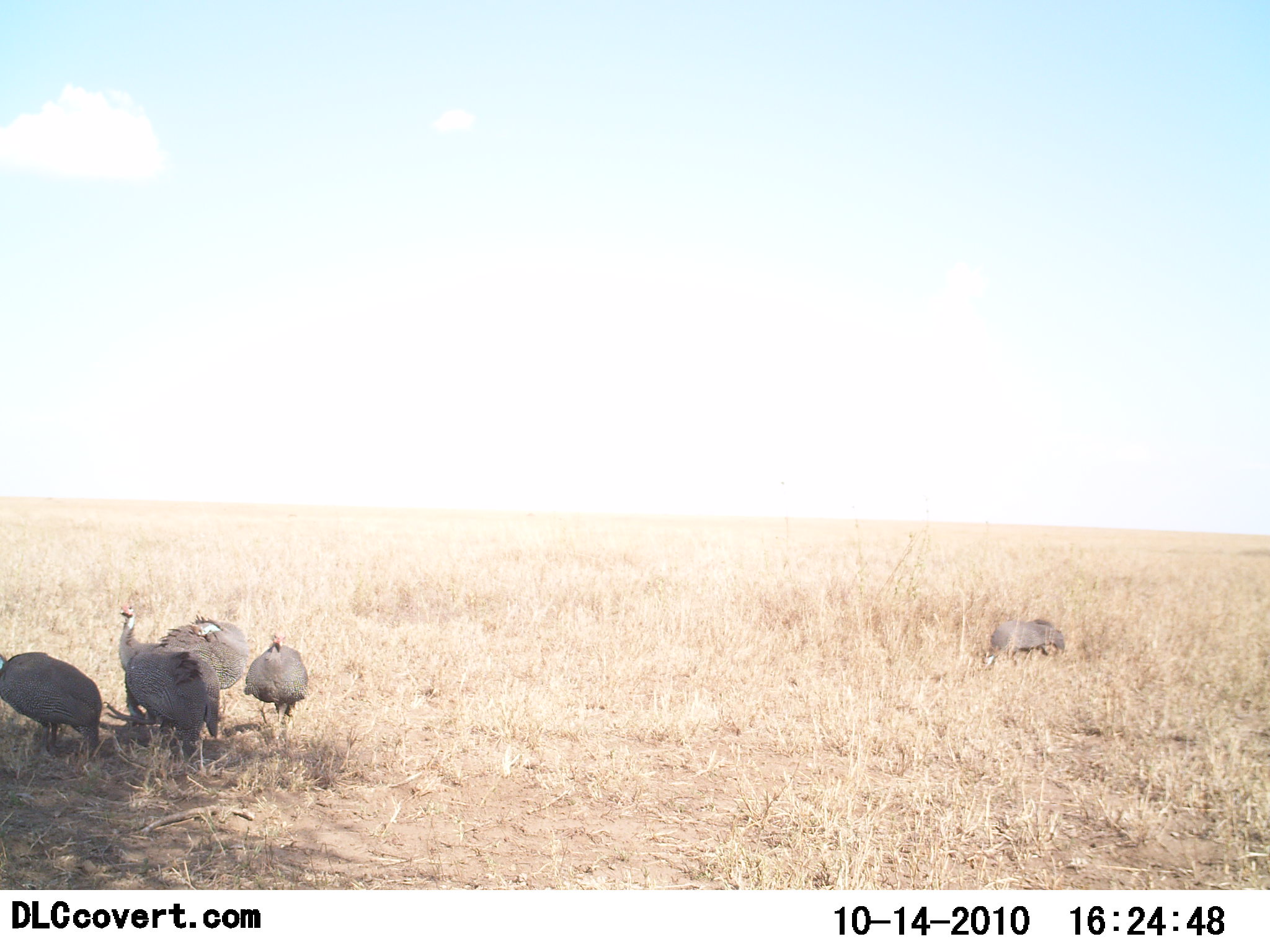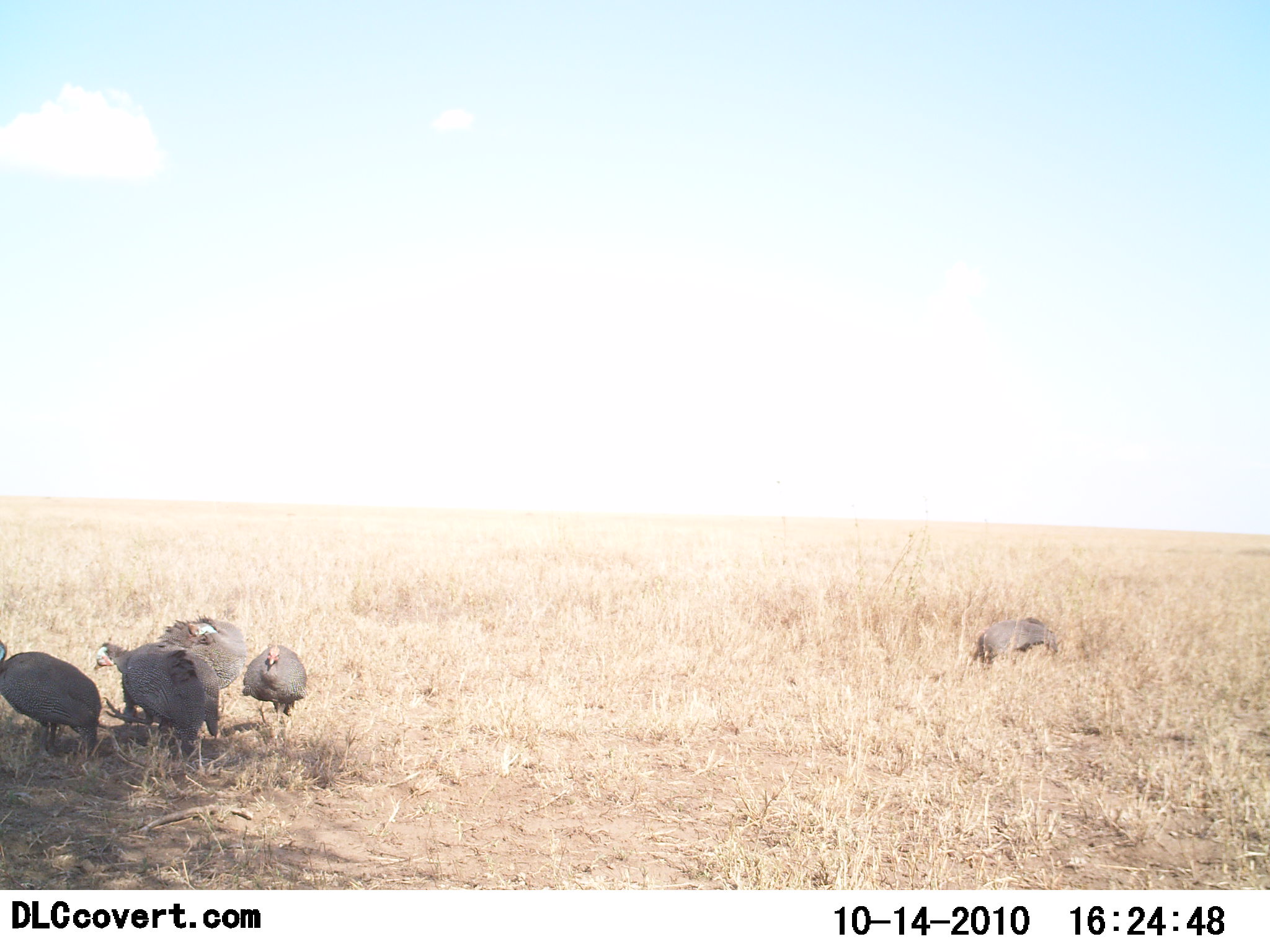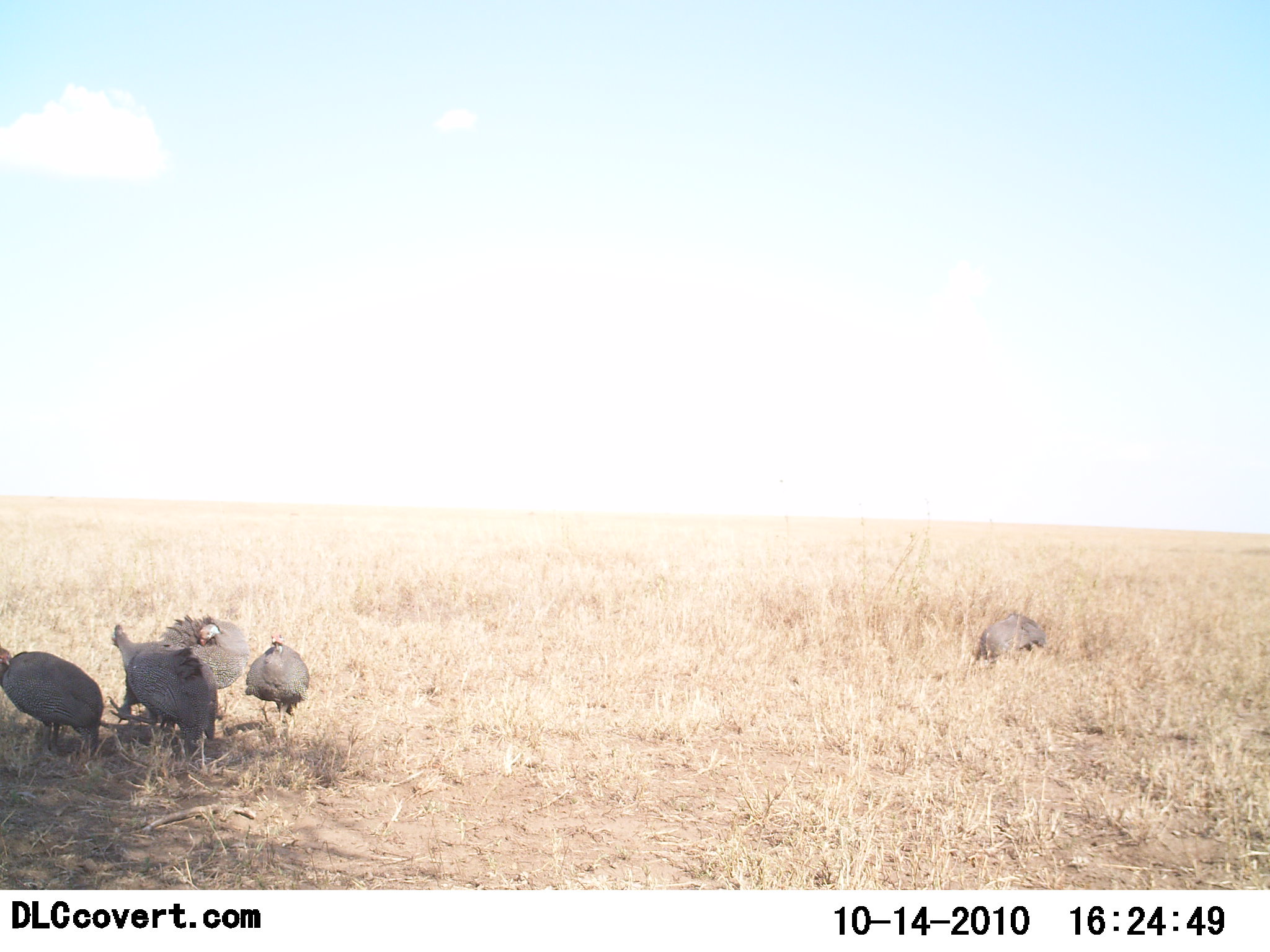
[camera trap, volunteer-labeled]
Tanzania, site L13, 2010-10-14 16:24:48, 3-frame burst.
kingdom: Animalia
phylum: Chordata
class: Aves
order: Galliformes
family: Numididae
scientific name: Numididae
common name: guinea fowl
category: guineafowl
Guineafowl (guinea fowl) (Numididae), count 5. Behavior (volunteer vote fractions): standing 70%, resting 4%, moving 22%, interacting 0%. Young present (vote fraction): 0%. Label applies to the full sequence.